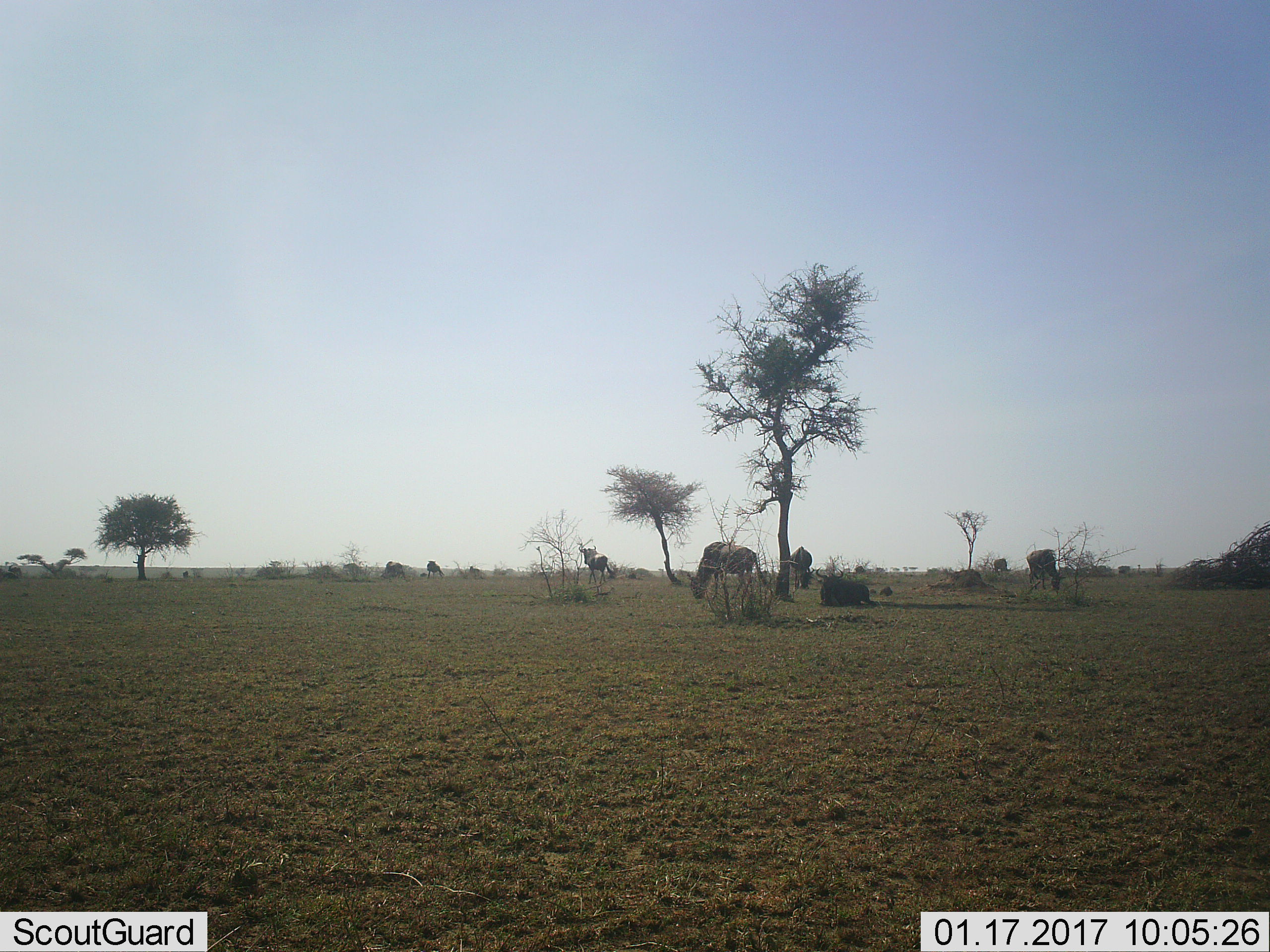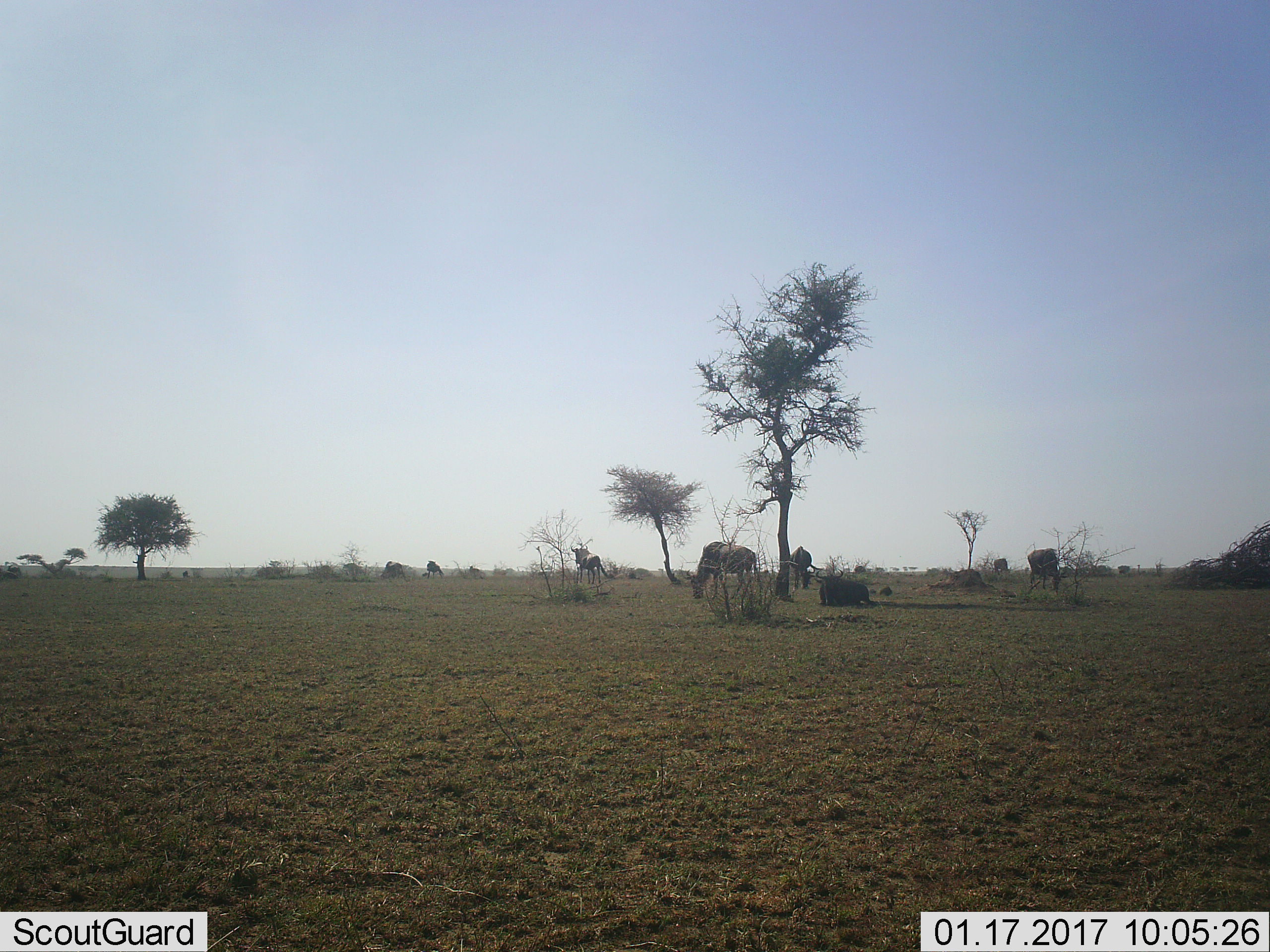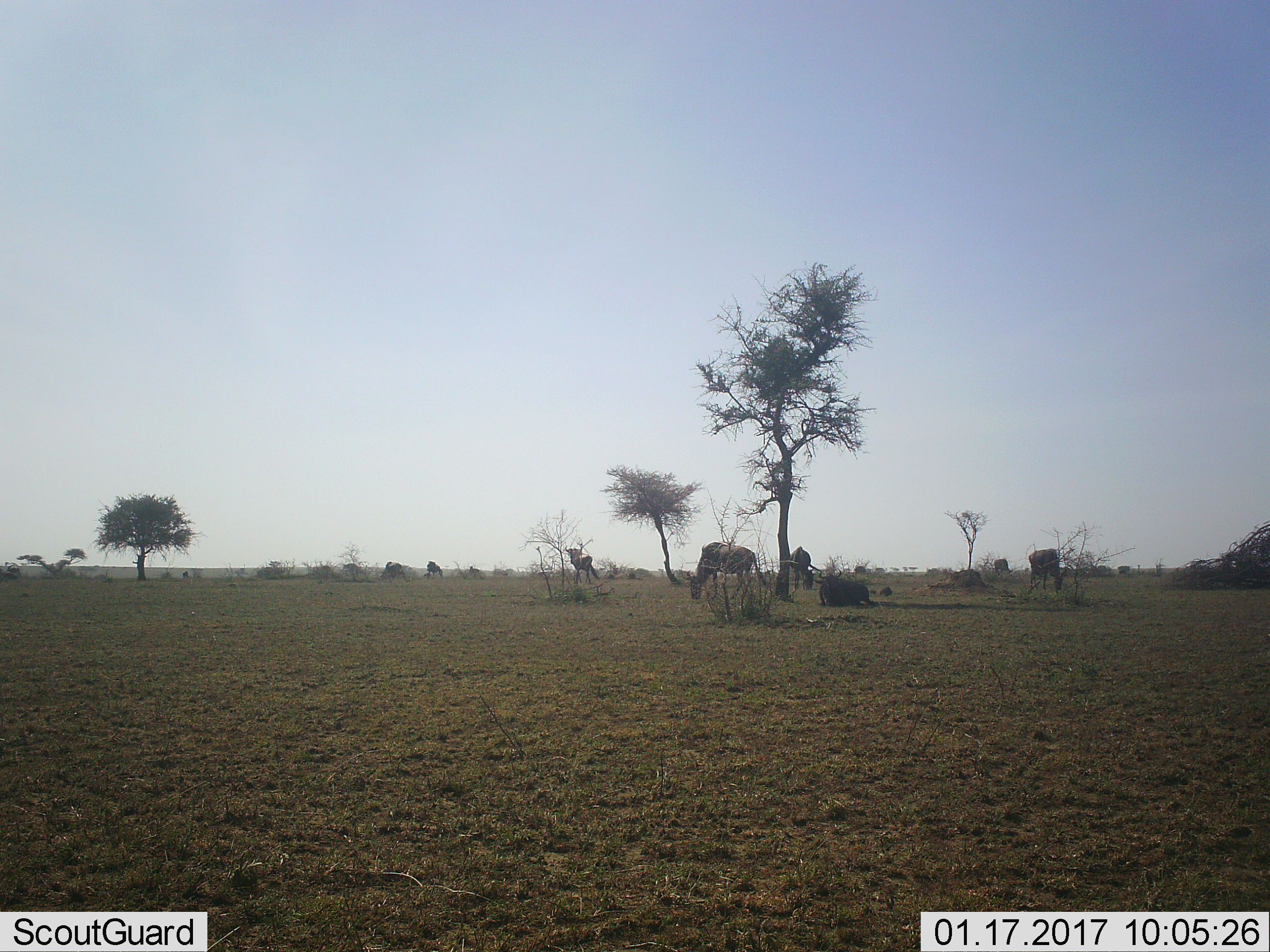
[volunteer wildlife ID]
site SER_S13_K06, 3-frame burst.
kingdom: Animalia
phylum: Chordata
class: Mammalia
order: Artiodactyla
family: Bovidae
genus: Connochaetes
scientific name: Connochaetes taurinus taurinus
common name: blue wildebeest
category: wildebeestblue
Wildebeestblue (blue wildebeest) (Connochaetes taurinus taurinus), count 8. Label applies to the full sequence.